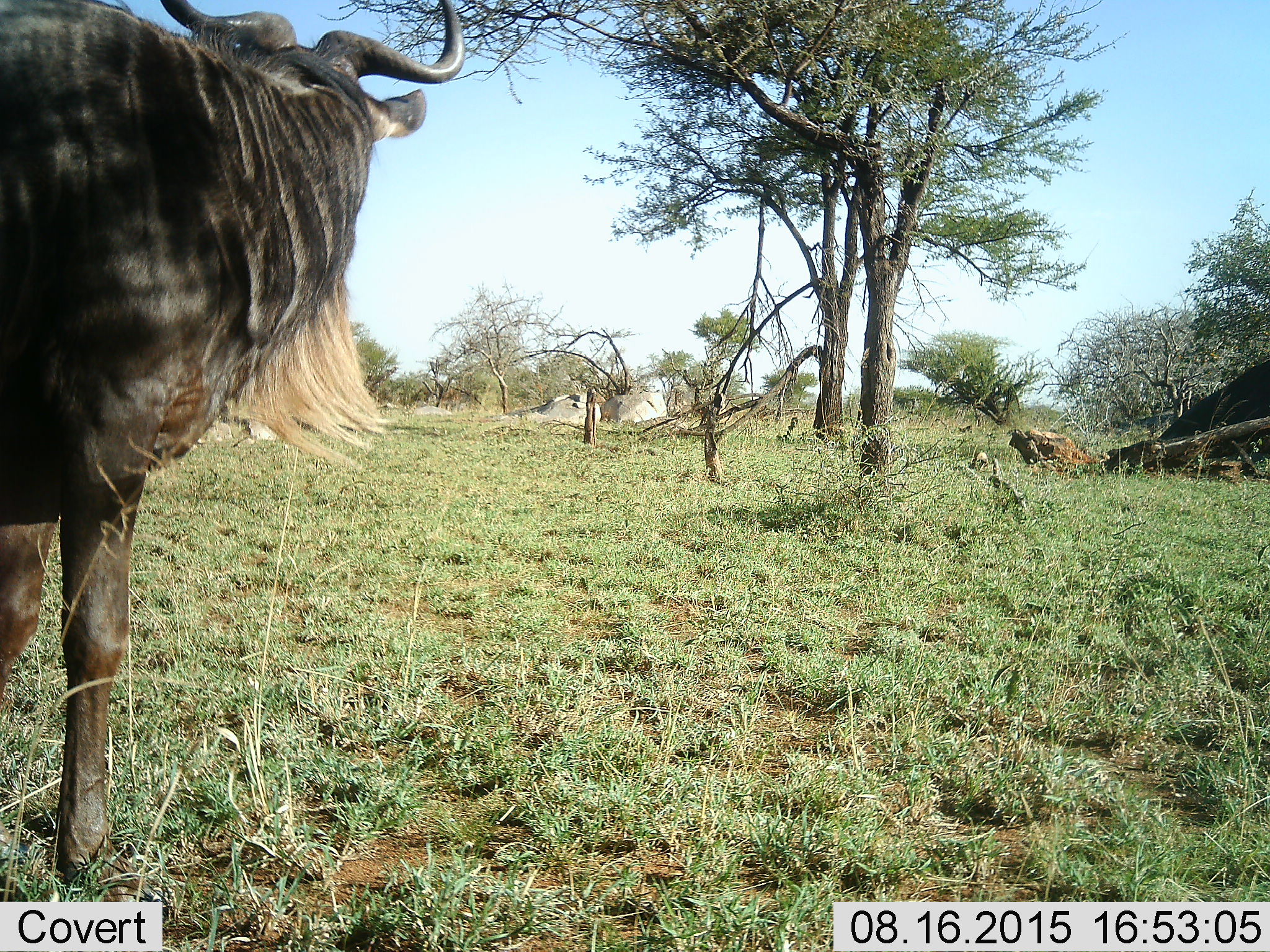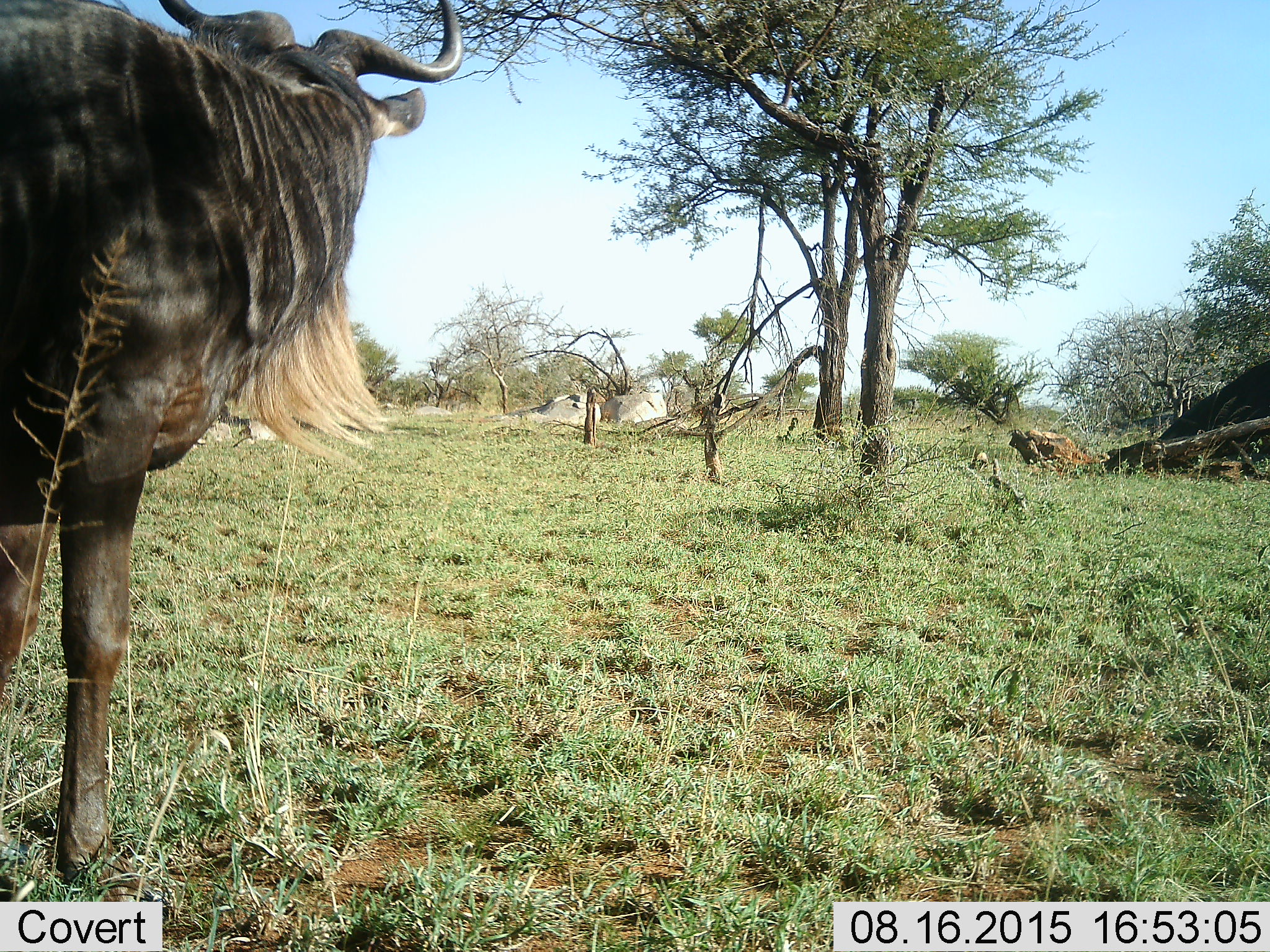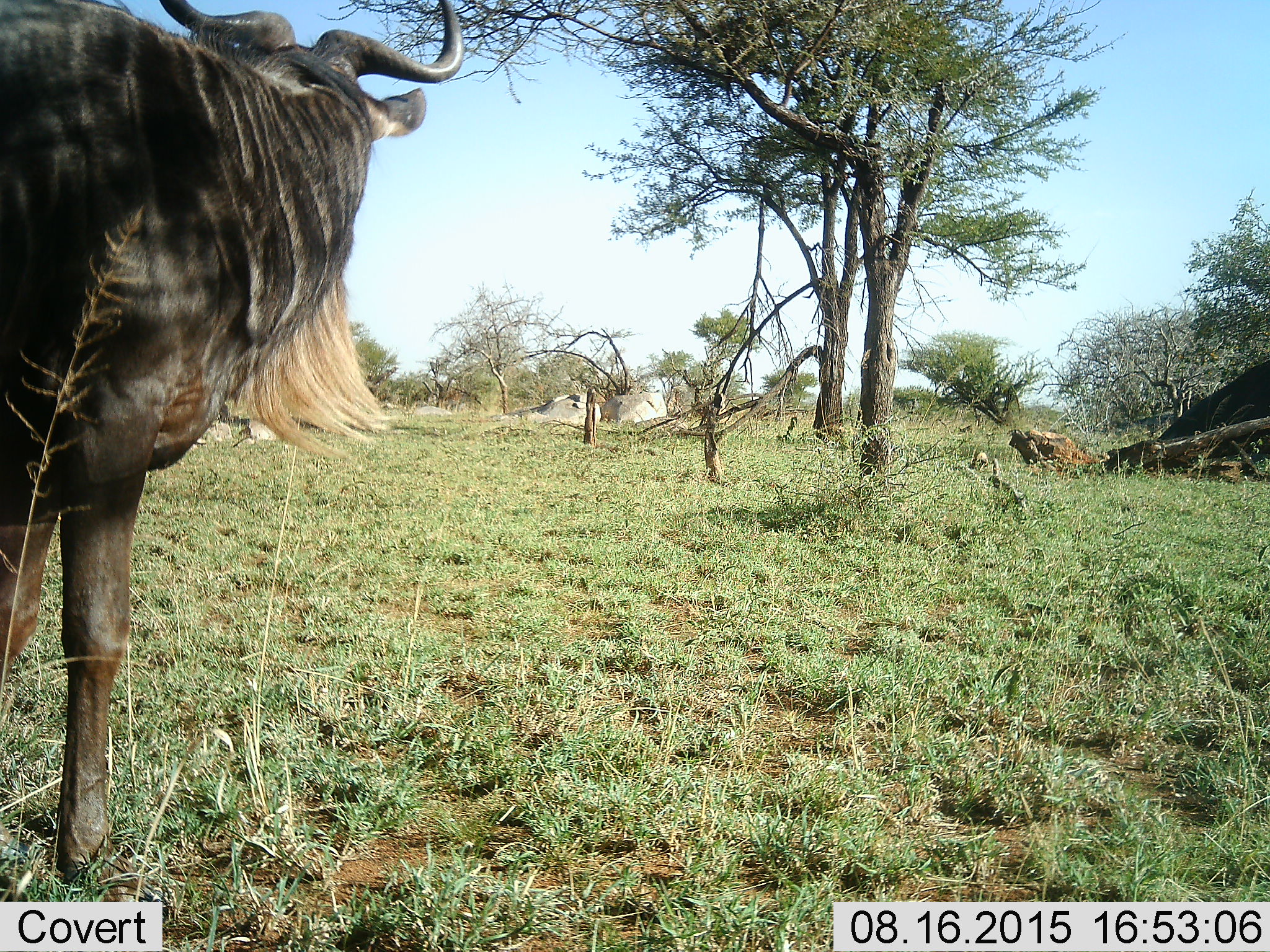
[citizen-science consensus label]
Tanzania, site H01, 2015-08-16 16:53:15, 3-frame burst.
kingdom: Animalia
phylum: Chordata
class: Mammalia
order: Artiodactyla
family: Bovidae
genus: Connochaetes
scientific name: Connochaetes taurinus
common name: blue wildebeest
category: wildebeest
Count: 1.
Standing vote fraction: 90%.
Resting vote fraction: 0%.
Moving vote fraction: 0%.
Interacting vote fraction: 10%.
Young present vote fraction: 0%.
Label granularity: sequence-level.